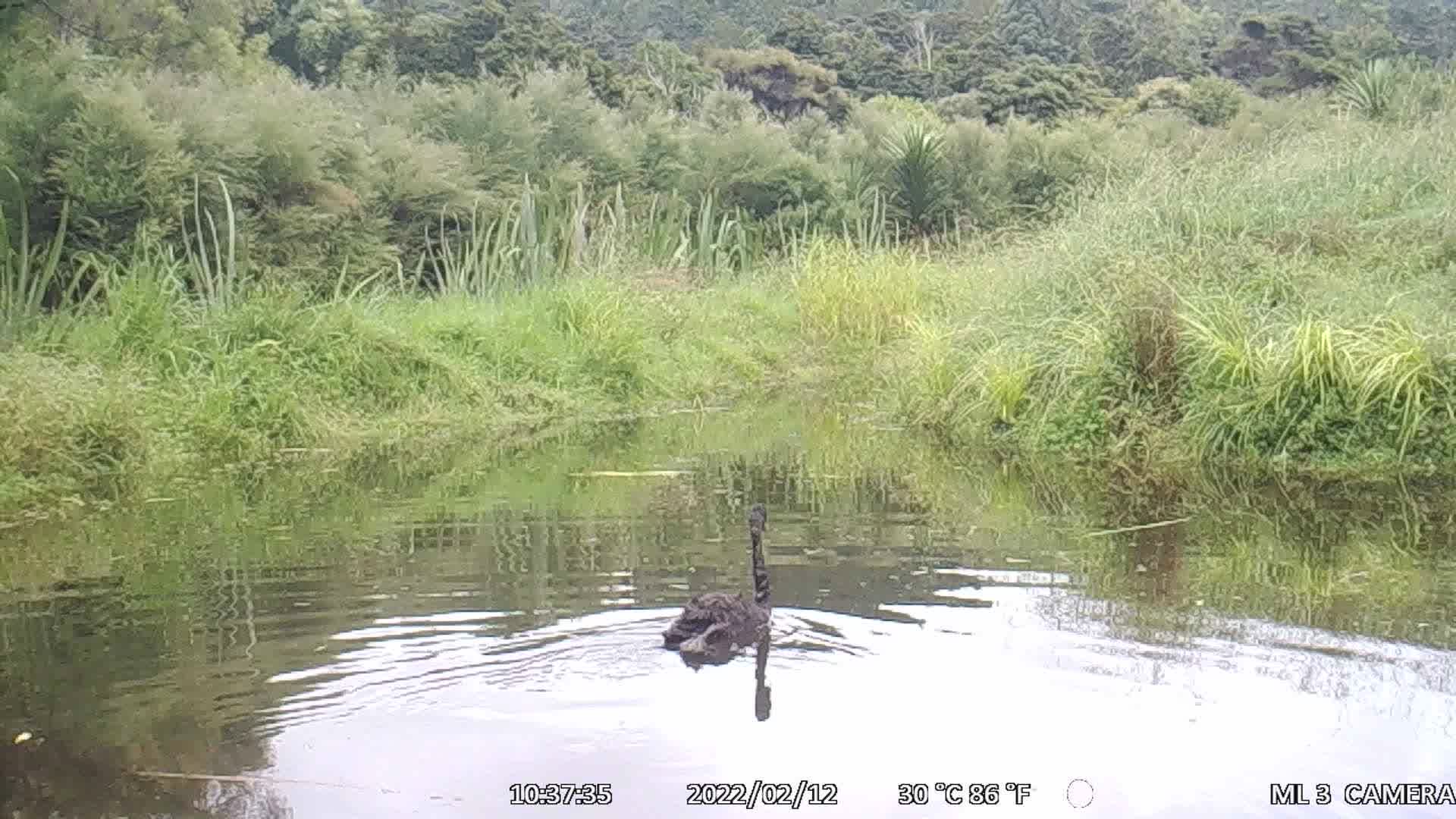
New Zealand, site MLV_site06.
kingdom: Animalia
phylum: Chordata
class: Aves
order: Anseriformes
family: Anatidae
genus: Cygnus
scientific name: Cygnus sumnerensis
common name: new zealand swan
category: swan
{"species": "swan (new zealand swan) (Cygnus sumnerensis)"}